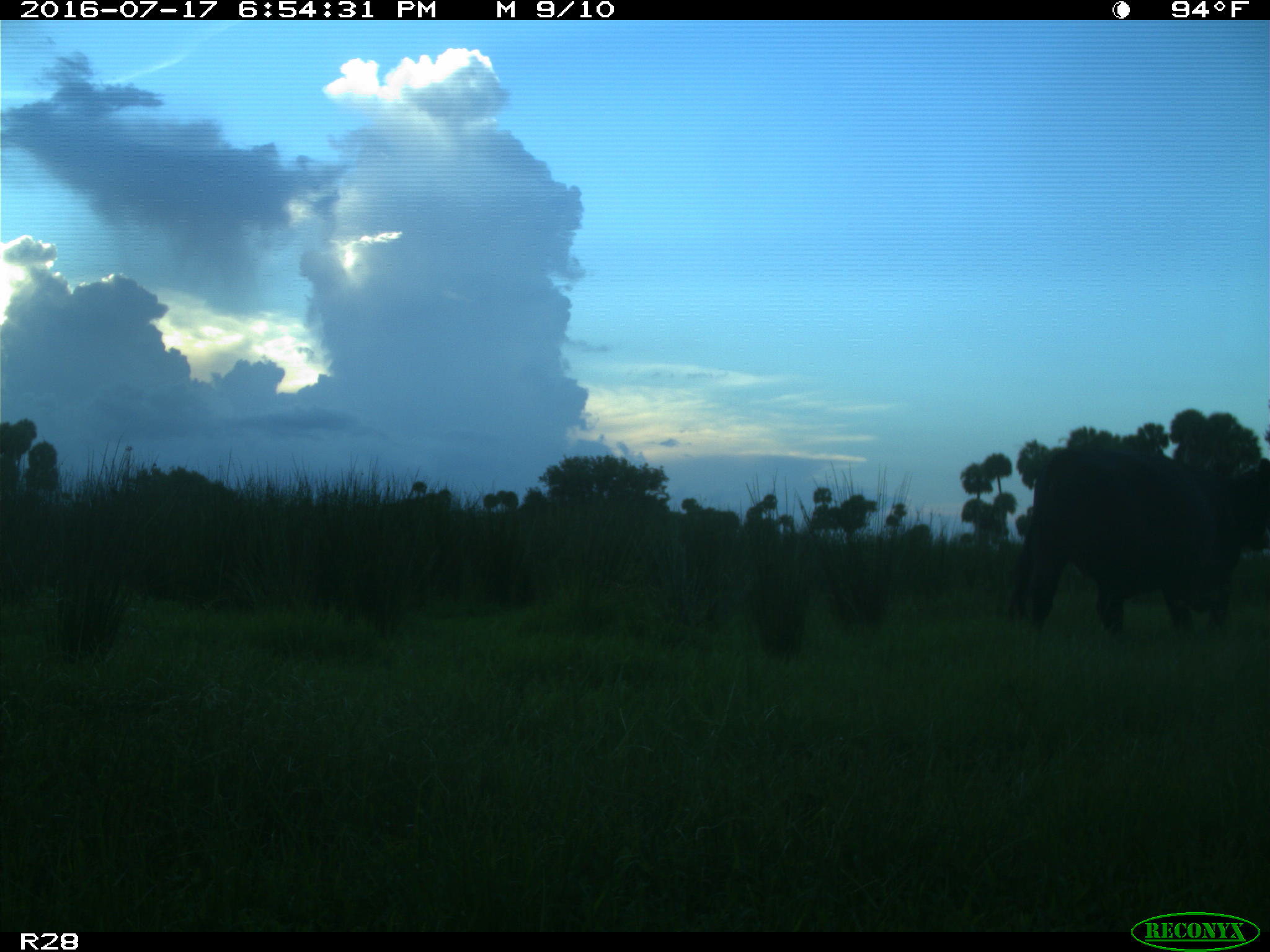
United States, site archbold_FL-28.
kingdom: Animalia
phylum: Chordata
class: Mammalia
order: Artiodactyla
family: Bovidae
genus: Bos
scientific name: Bos taurus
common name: domestic cow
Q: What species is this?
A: Bos taurus (domestic cow).